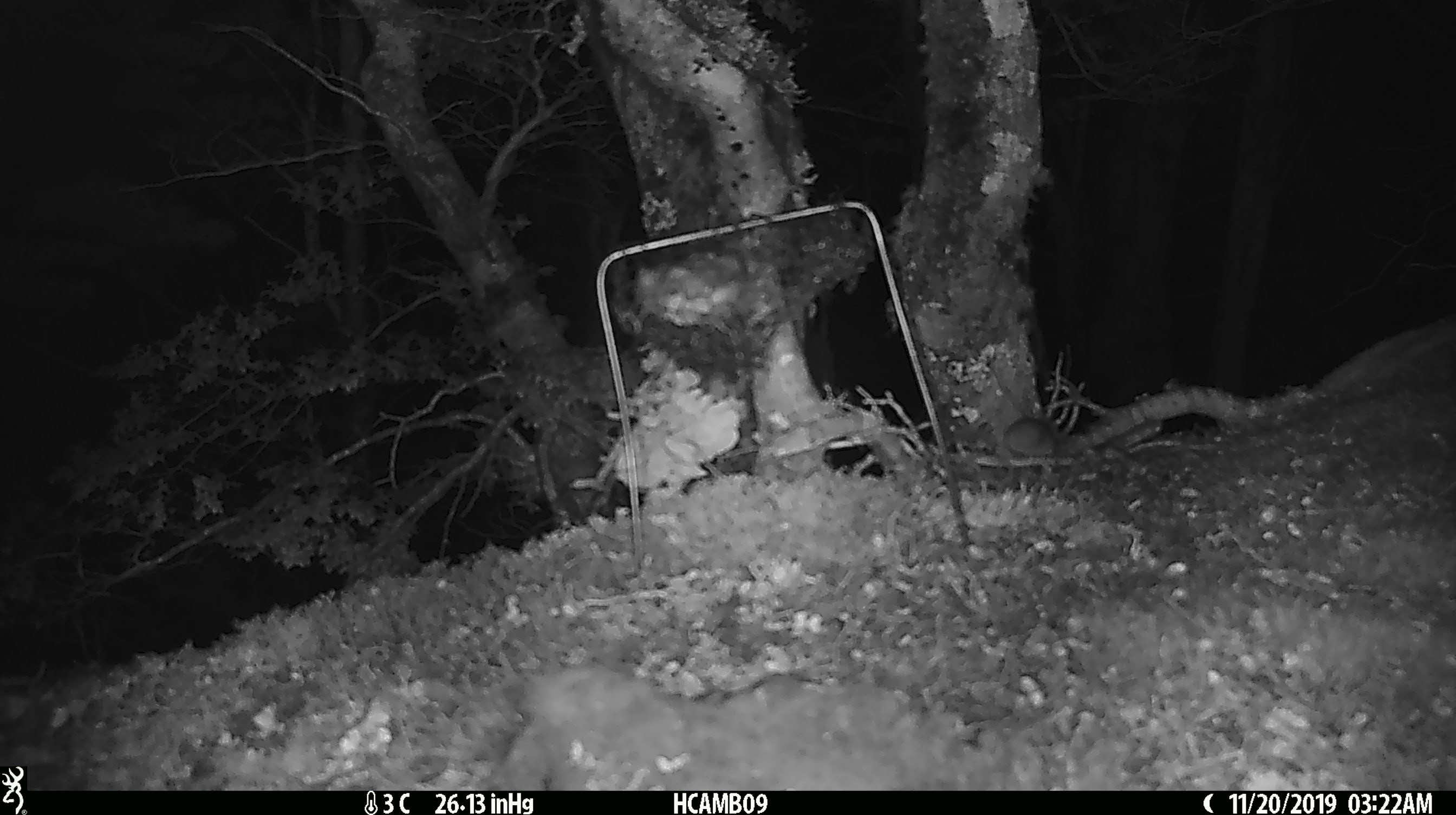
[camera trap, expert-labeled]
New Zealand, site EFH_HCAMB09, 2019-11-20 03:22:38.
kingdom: Animalia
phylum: Chordata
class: Mammalia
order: Rodentia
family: Muridae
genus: Mus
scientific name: Mus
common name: mouse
Mouse (Mus).